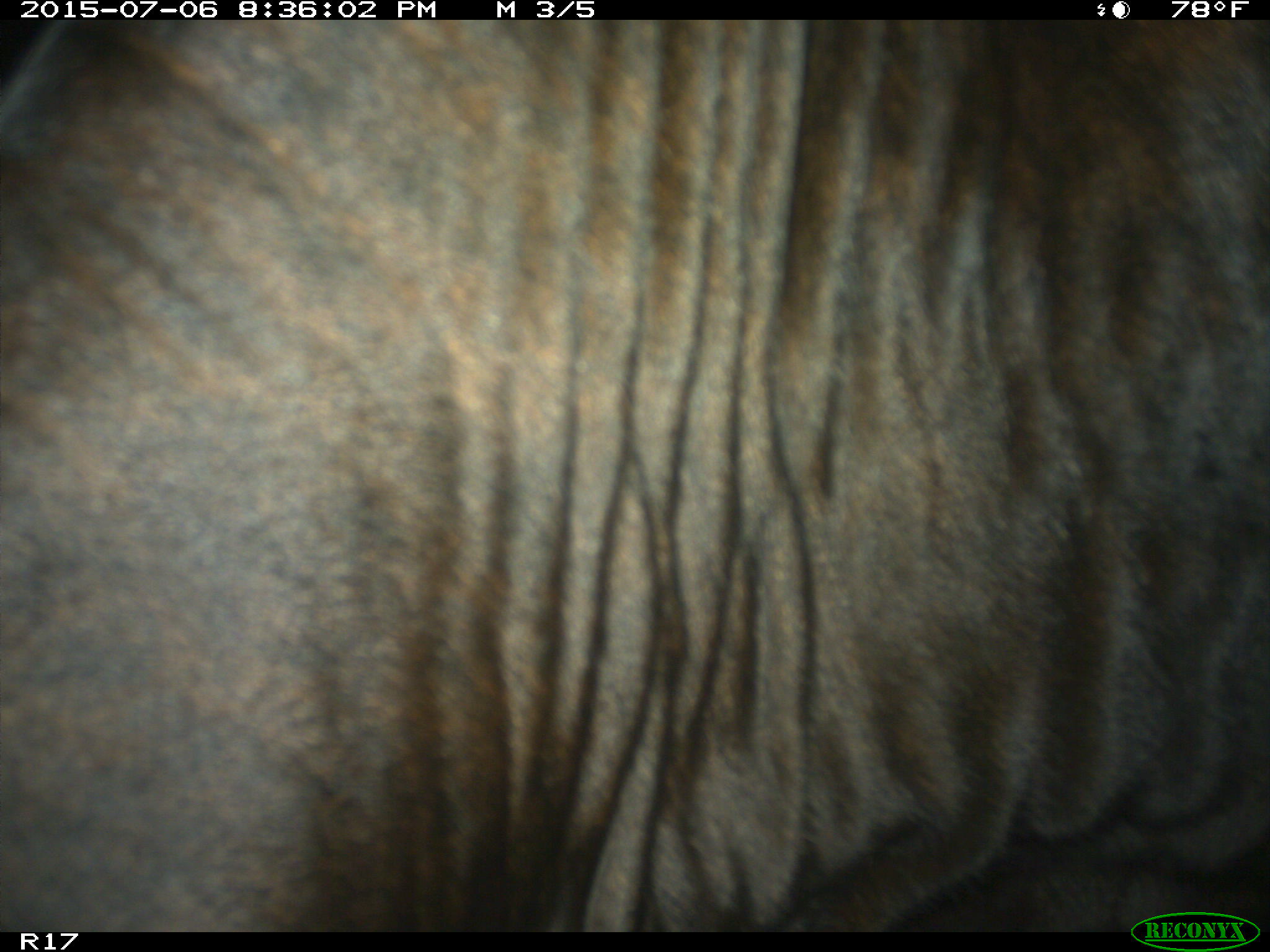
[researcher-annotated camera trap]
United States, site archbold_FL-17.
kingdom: Animalia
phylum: Chordata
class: Mammalia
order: Artiodactyla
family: Bovidae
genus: Bos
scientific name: Bos taurus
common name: domestic cow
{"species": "Bos taurus (domestic cow)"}